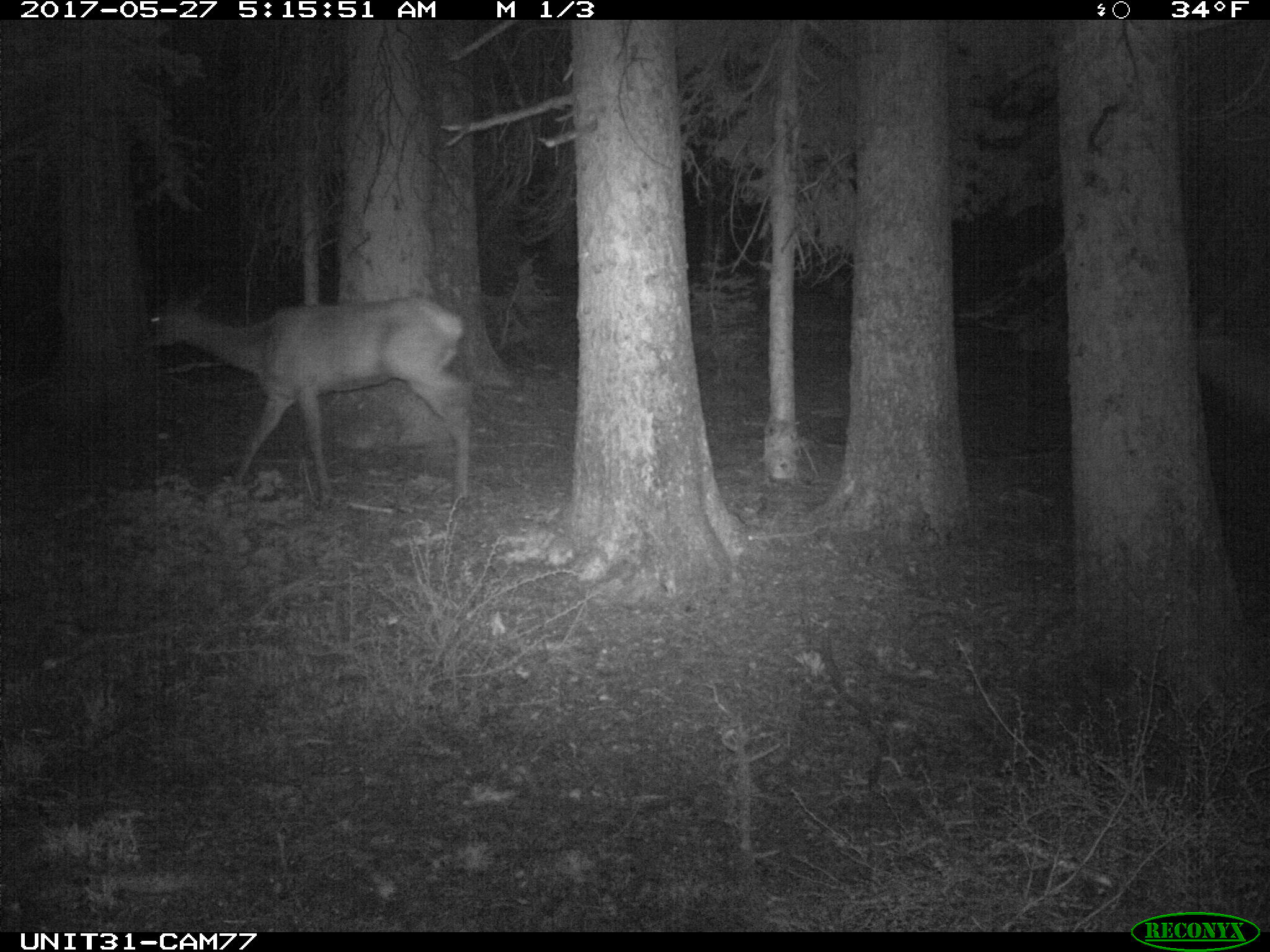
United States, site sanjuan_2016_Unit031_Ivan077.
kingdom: Animalia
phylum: Chordata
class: Mammalia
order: Artiodactyla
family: Cervidae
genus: Cervus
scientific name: Cervus elaphus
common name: red deer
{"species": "Cervus elaphus (red deer)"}